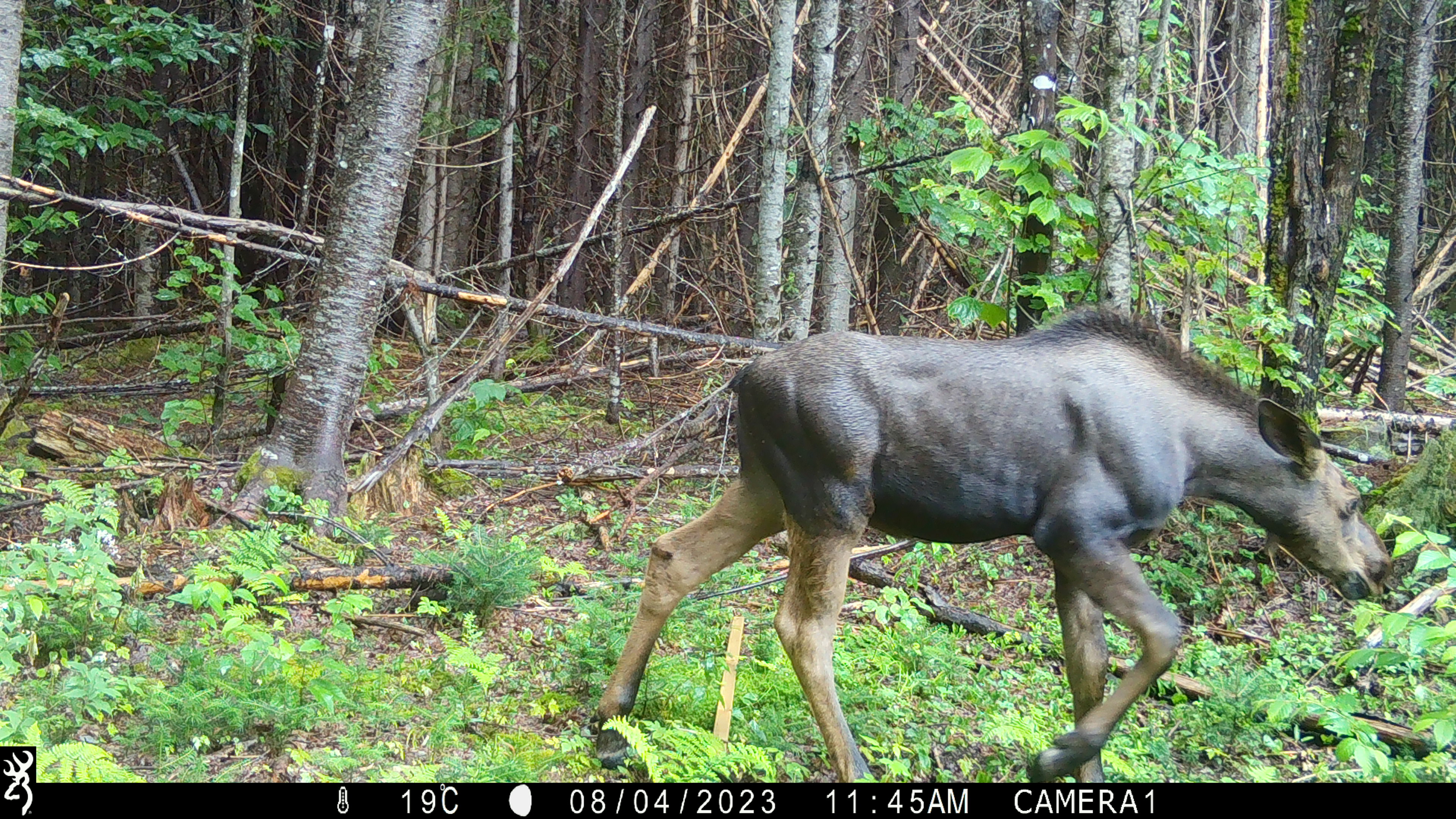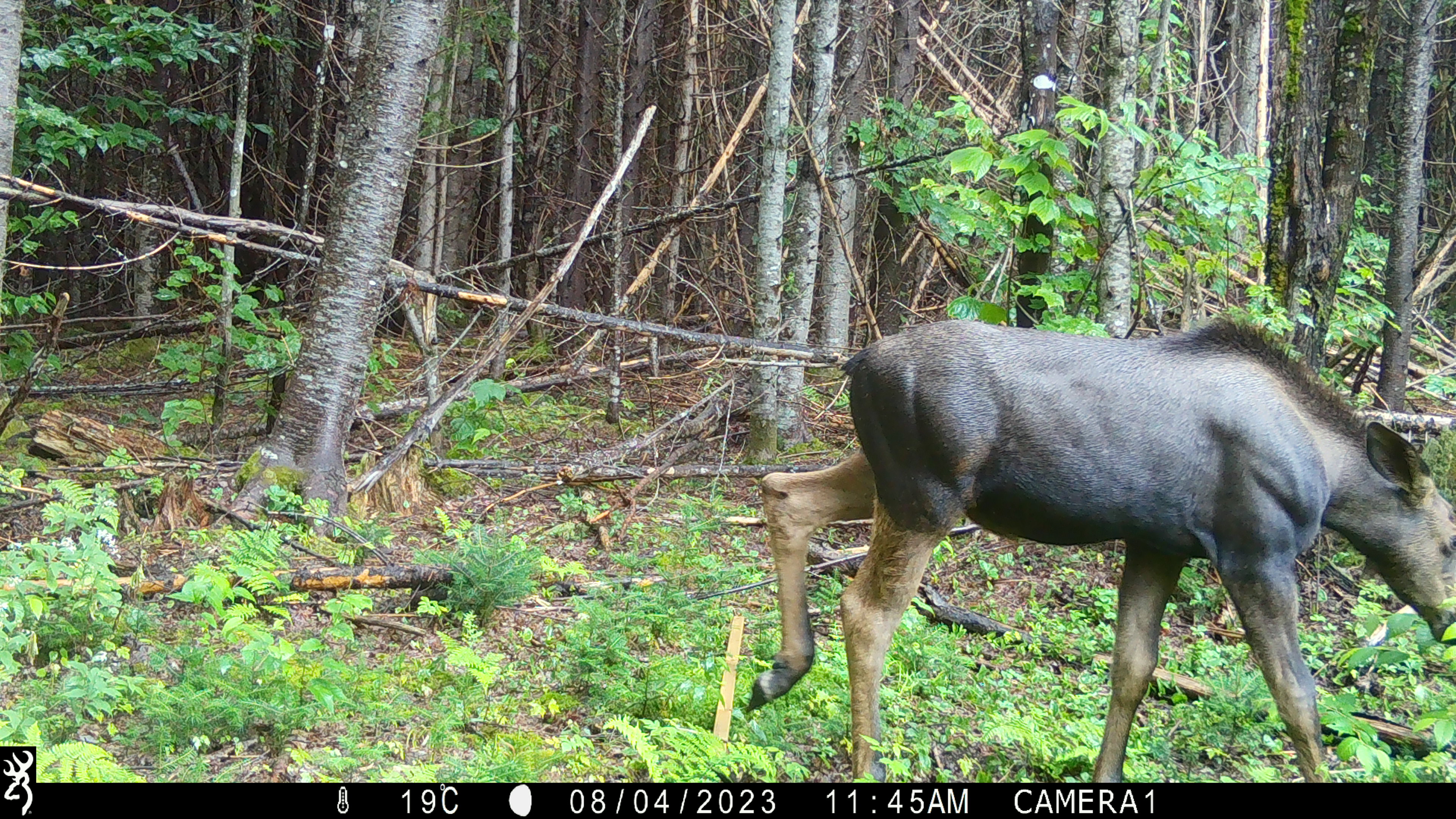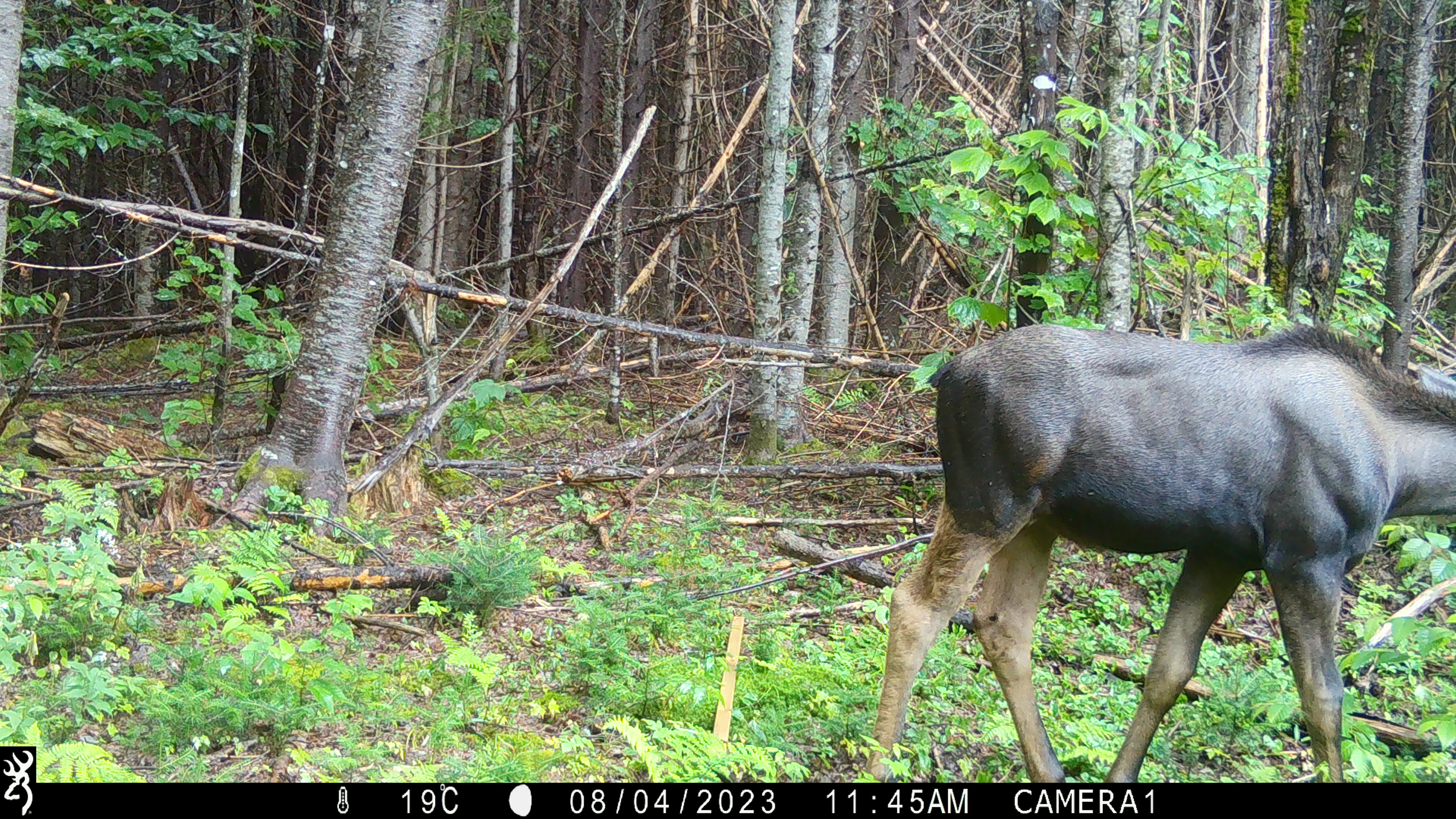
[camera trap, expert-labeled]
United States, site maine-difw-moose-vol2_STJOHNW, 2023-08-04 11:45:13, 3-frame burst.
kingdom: Animalia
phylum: Chordata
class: Mammalia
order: Artiodactyla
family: Cervidae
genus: Alces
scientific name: Alces alces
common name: moose